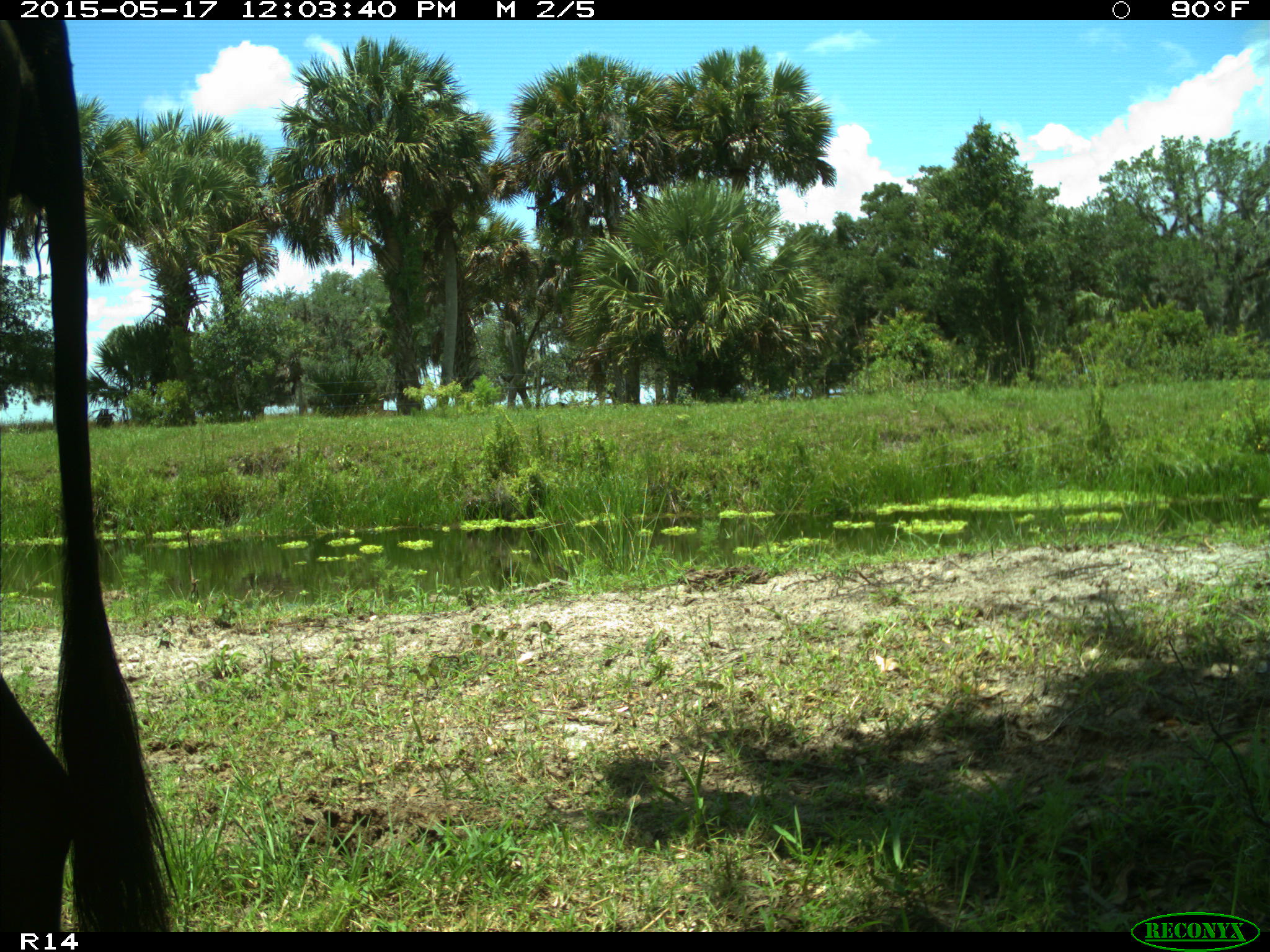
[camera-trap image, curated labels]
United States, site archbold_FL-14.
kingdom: Animalia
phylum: Chordata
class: Mammalia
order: Artiodactyla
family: Bovidae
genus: Bos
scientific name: Bos taurus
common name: domestic cow